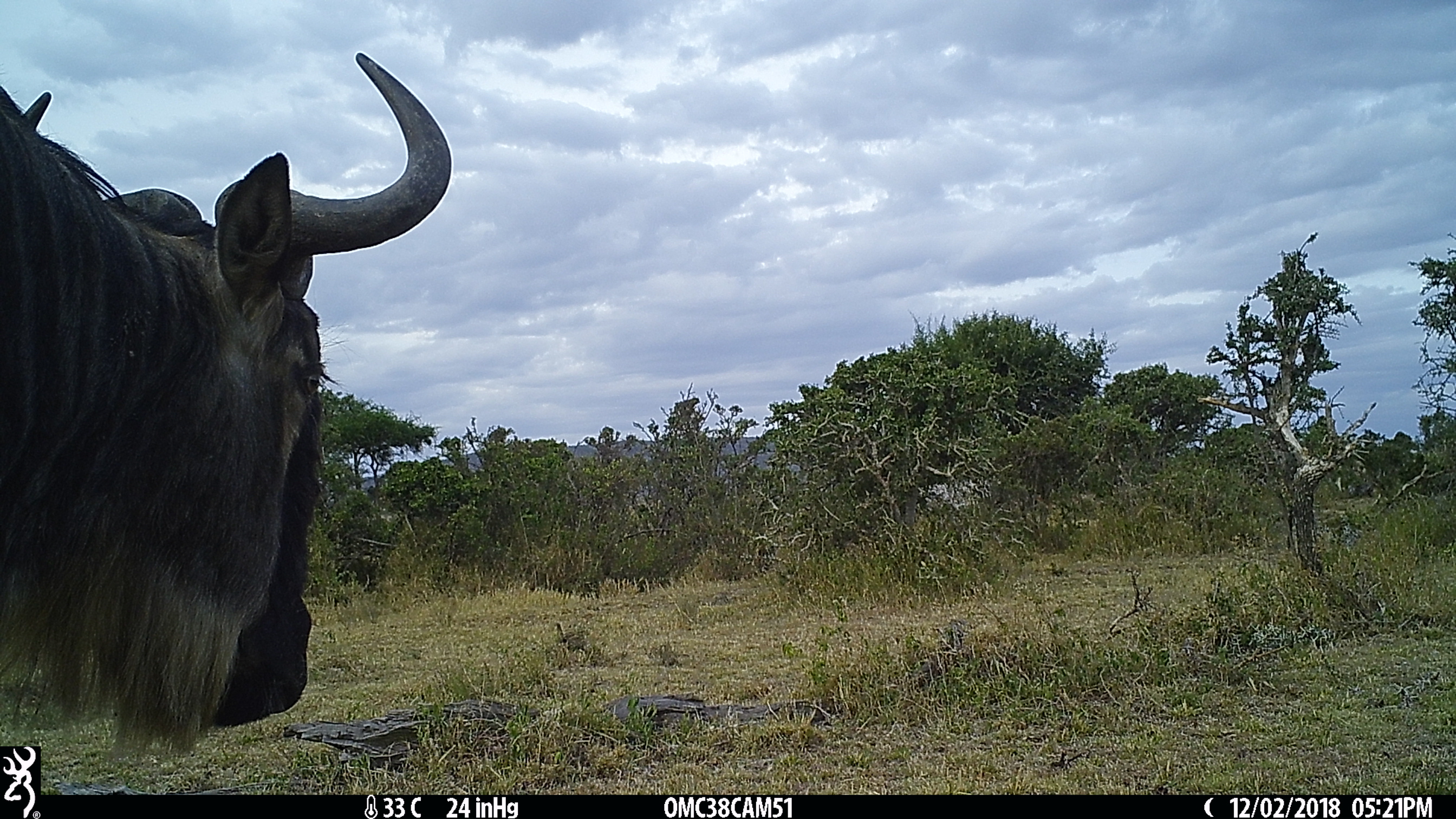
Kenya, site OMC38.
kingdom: Animalia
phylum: Chordata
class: Mammalia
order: Artiodactyla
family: Bovidae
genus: Connochaetes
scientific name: Connochaetes taurinus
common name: blue wildebeest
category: wildebeest